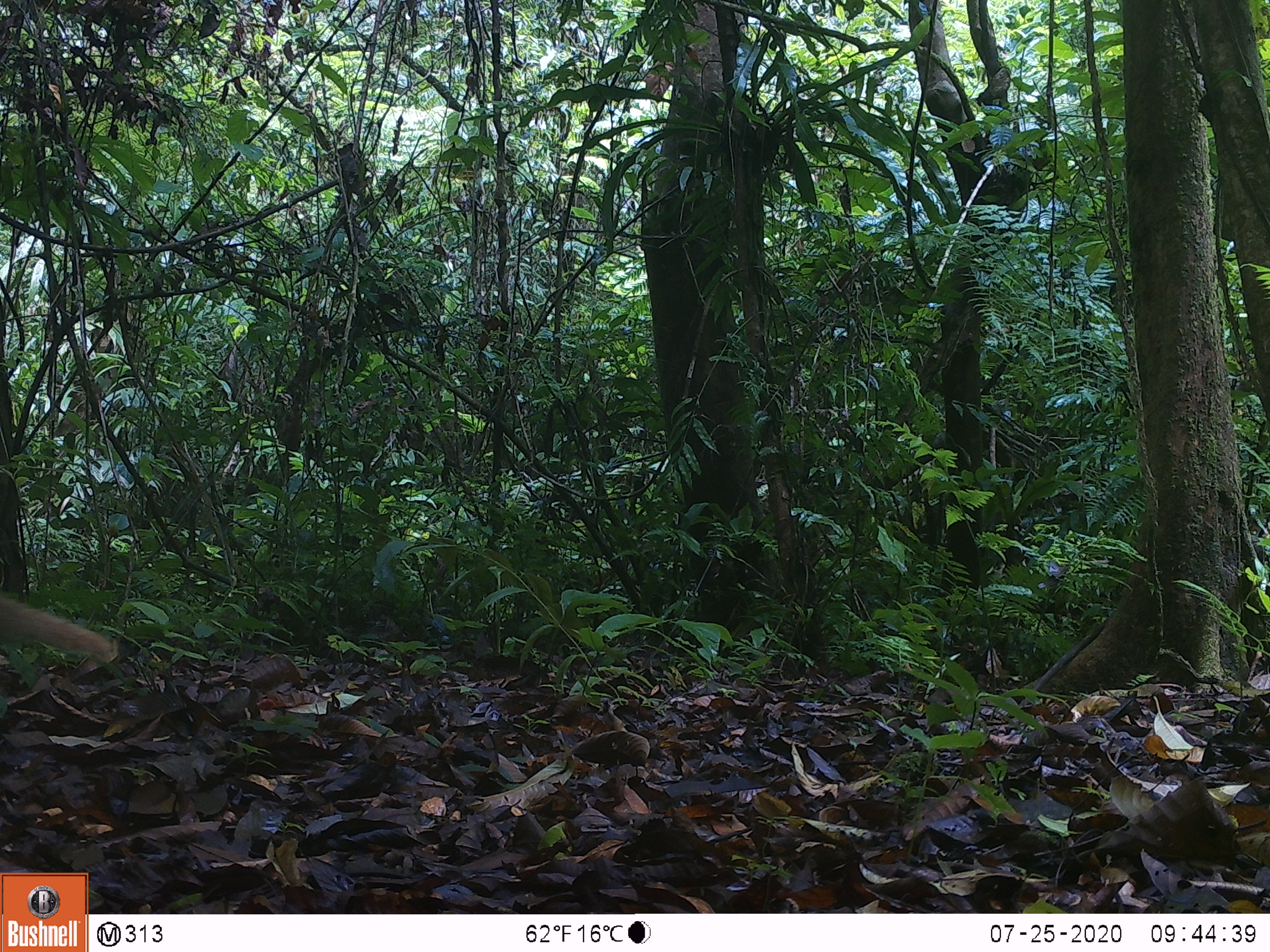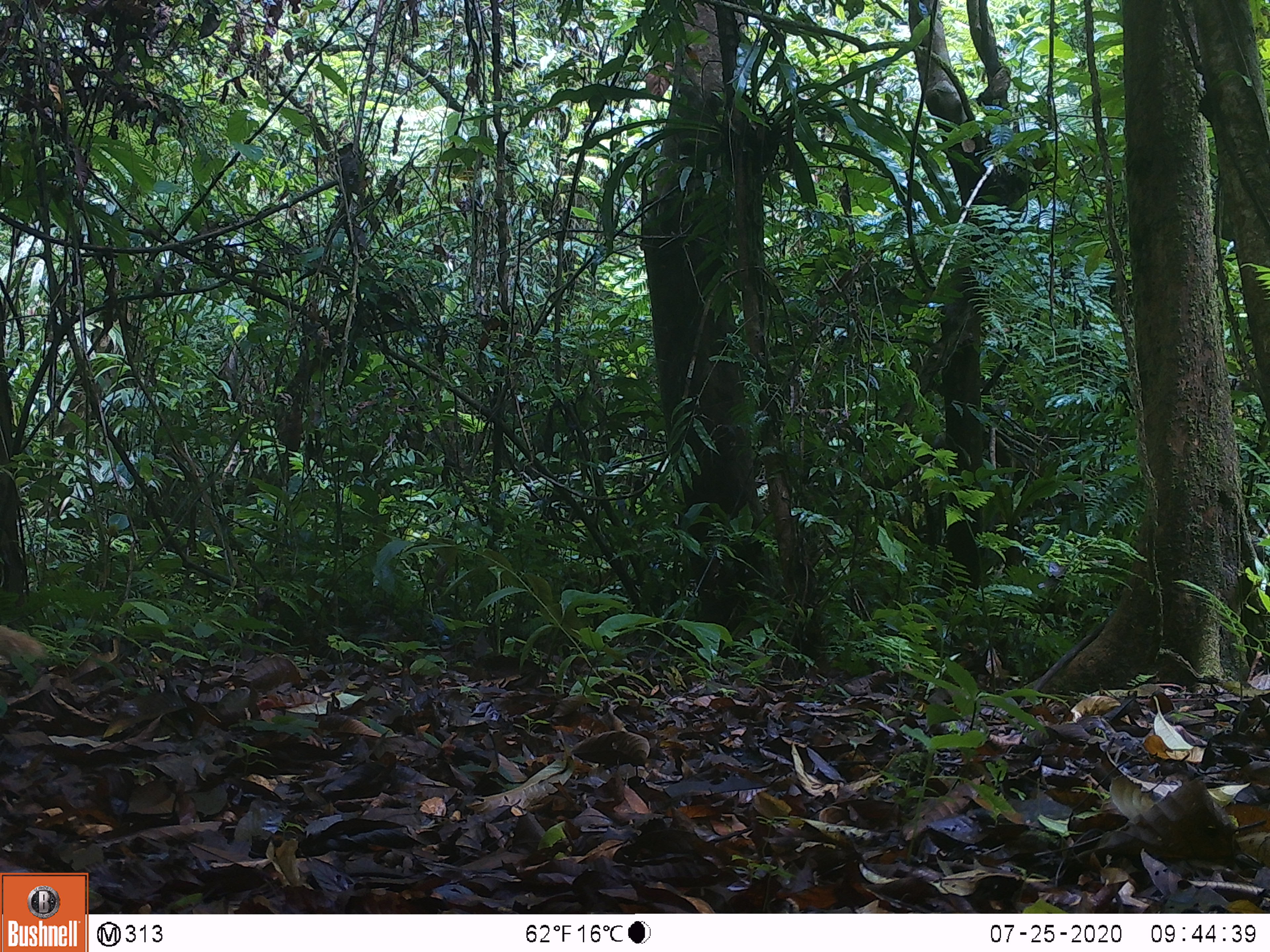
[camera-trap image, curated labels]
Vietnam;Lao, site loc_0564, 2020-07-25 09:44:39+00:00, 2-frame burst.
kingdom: Animalia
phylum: Chordata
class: Mammalia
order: Carnivora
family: Herpestidae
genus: Urva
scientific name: Urva urva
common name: crab-eating mongoose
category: crab eating mongoose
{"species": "crab eating mongoose (crab-eating mongoose) (Urva urva)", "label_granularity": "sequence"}